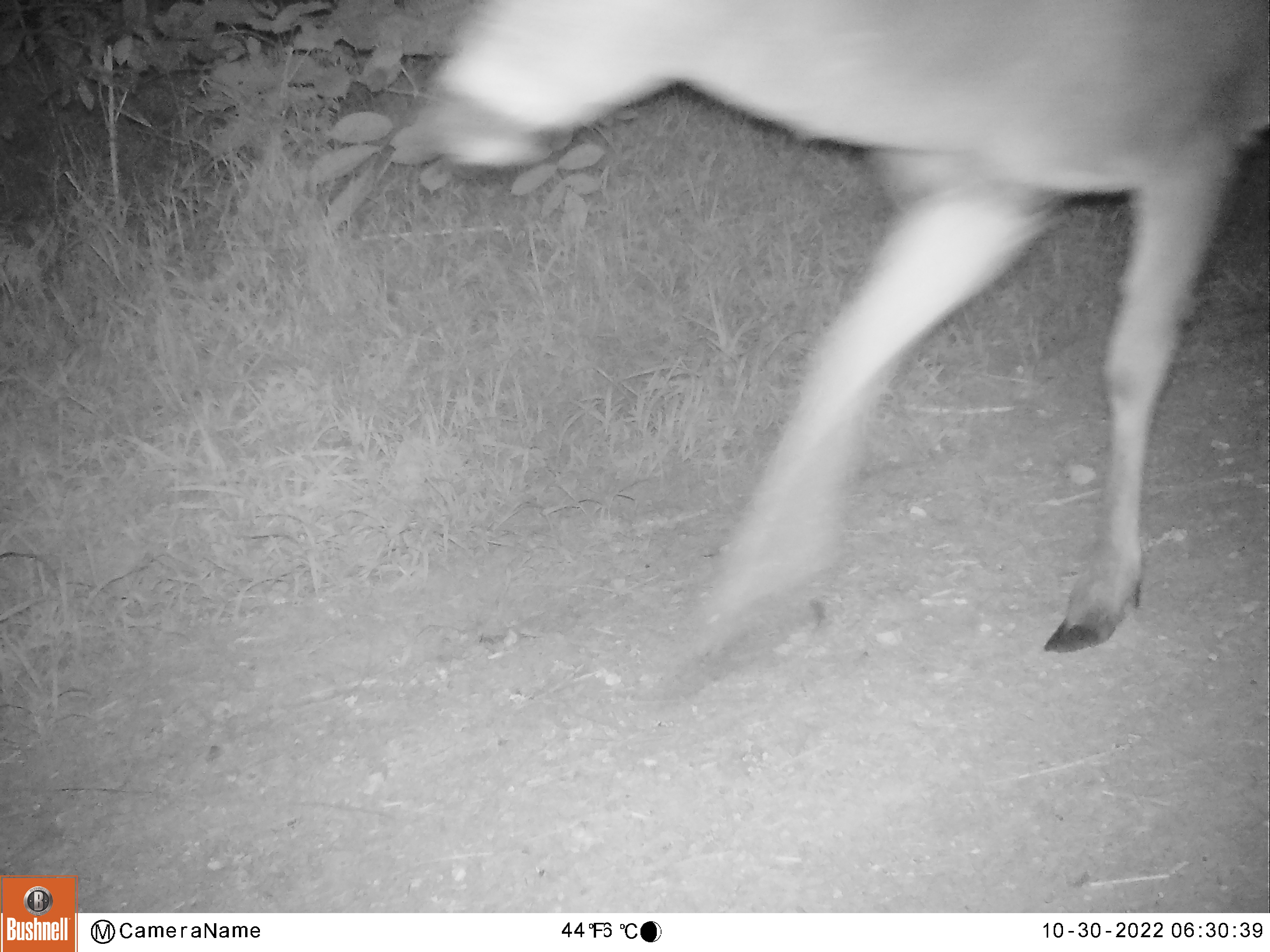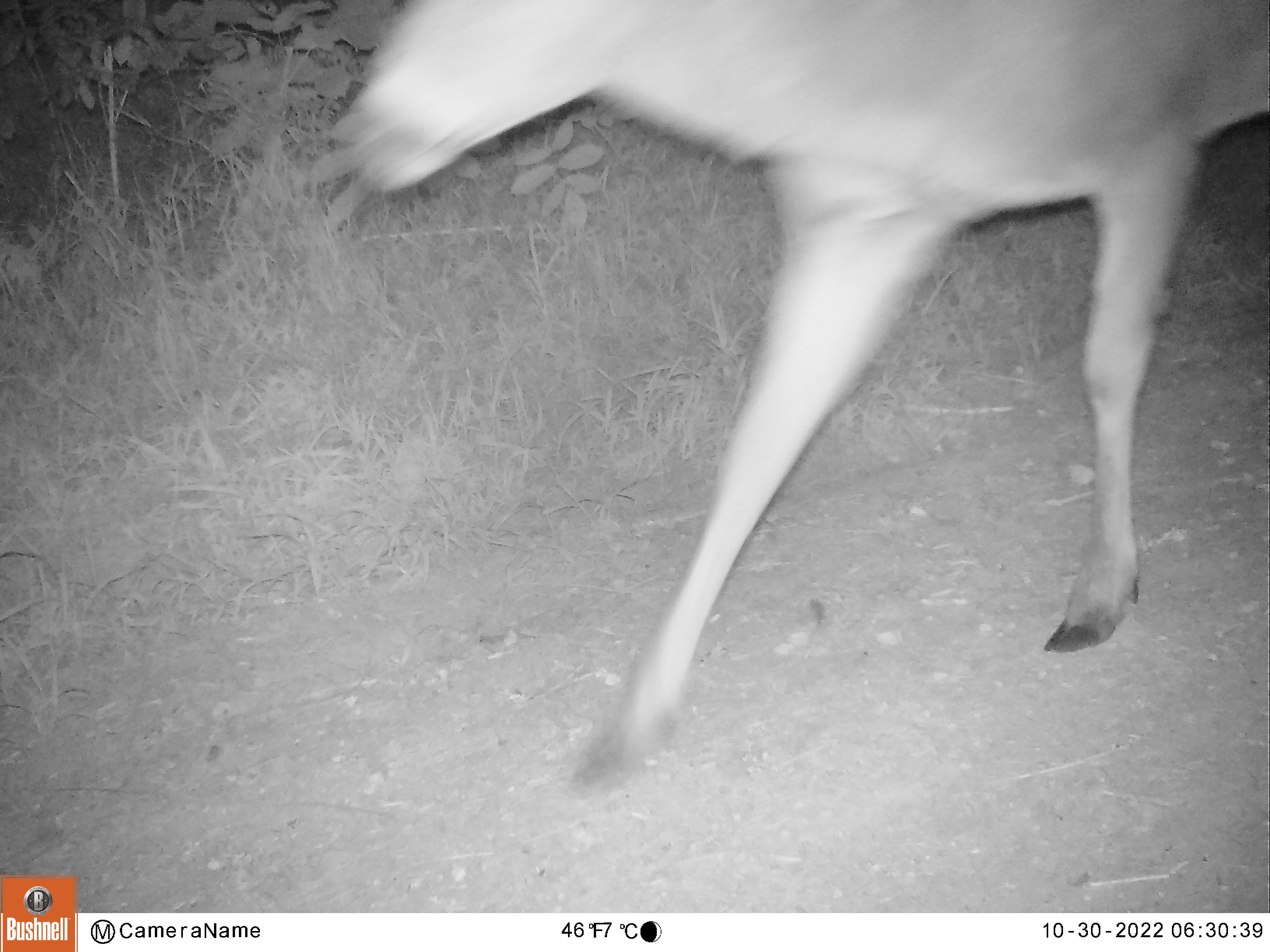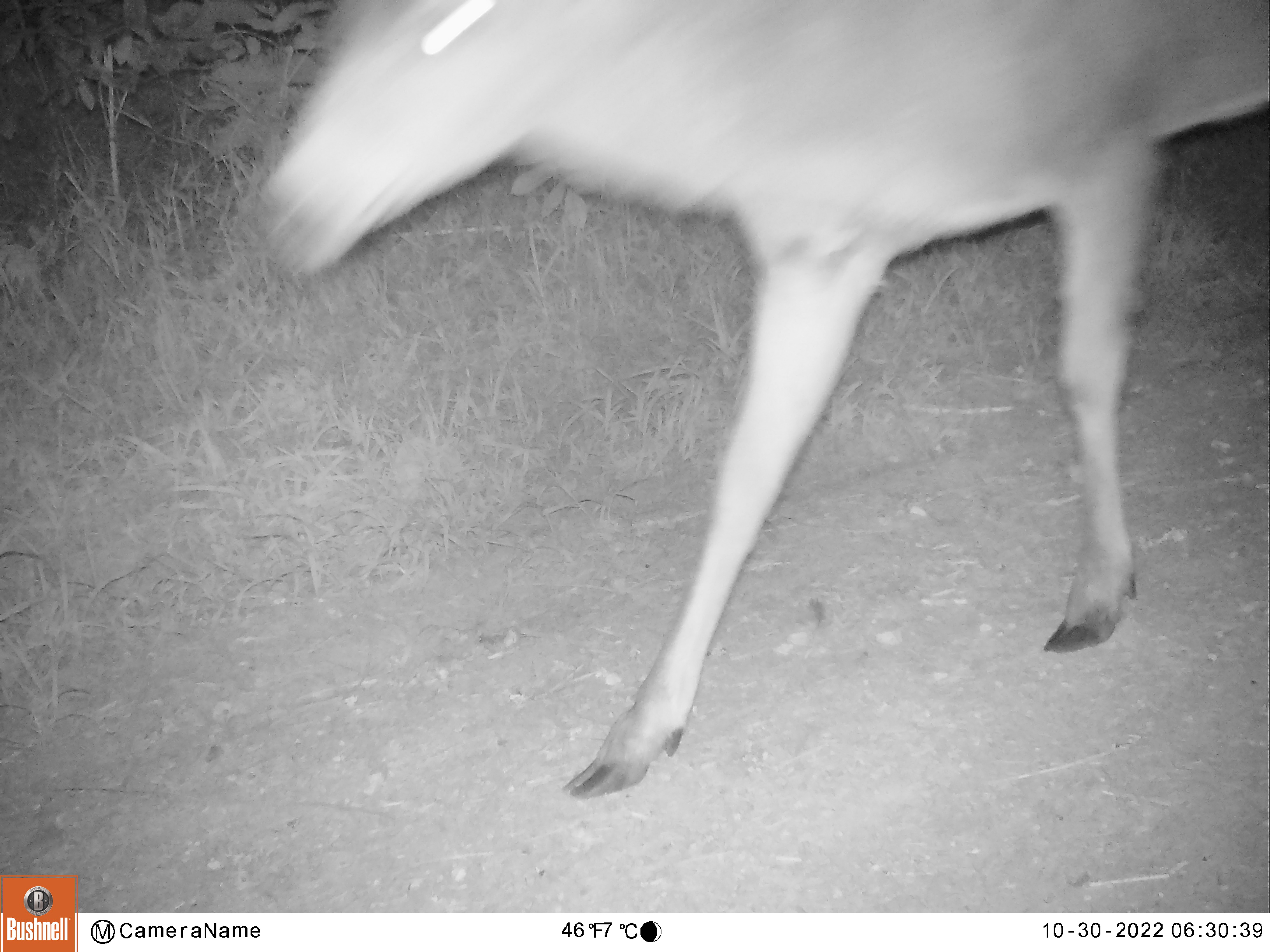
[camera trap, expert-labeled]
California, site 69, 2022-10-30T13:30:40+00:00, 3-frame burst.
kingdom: Animalia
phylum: Chordata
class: Mammalia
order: Artiodactyla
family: Cervidae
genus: Odocoileus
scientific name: Odocoileus hemionus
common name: mule deer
Mule deer (Odocoileus hemionus).